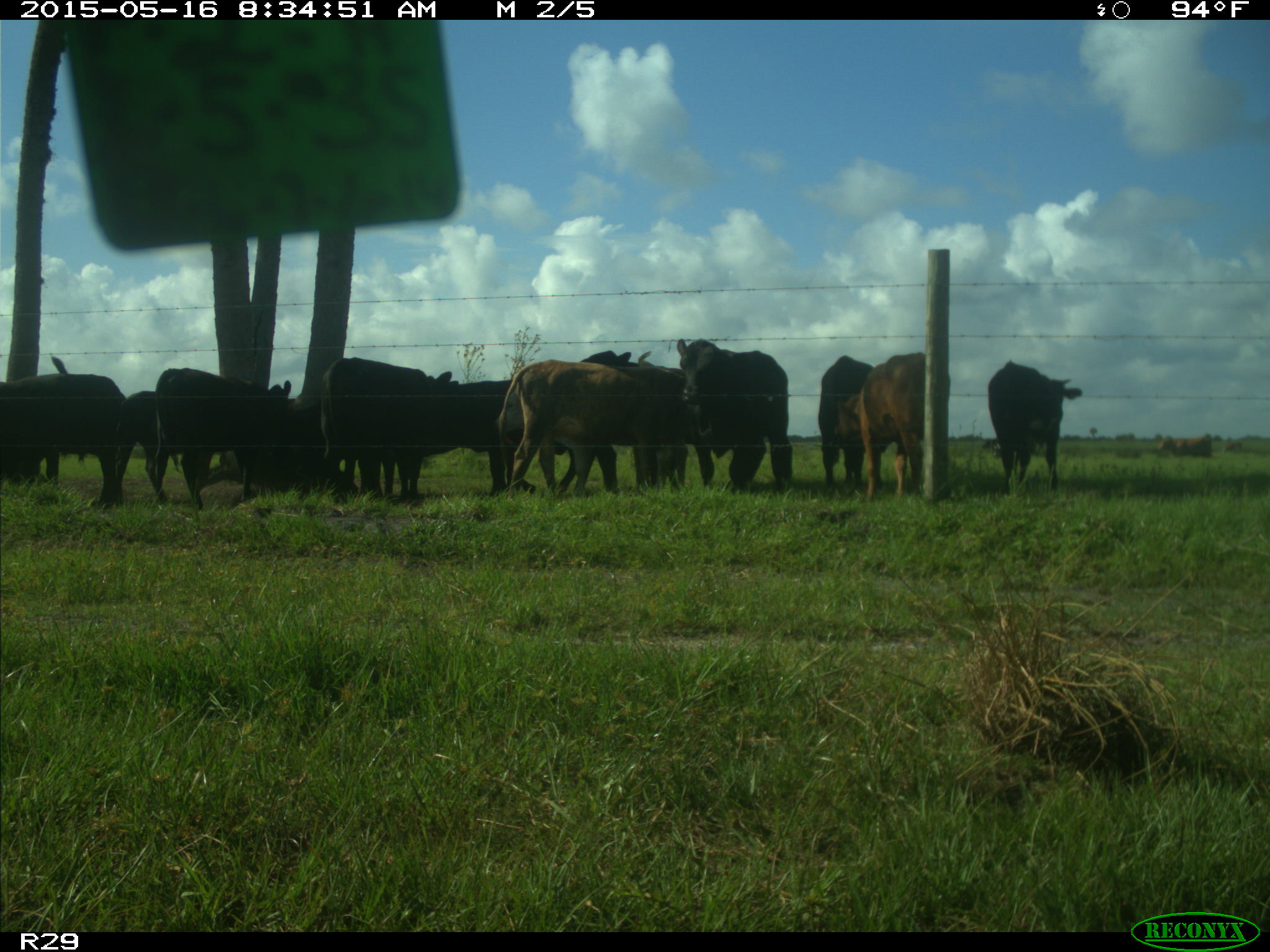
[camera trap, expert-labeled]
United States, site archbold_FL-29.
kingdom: Animalia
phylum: Chordata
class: Mammalia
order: Artiodactyla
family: Bovidae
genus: Bos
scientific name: Bos taurus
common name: domestic cow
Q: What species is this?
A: Bos taurus (domestic cow).